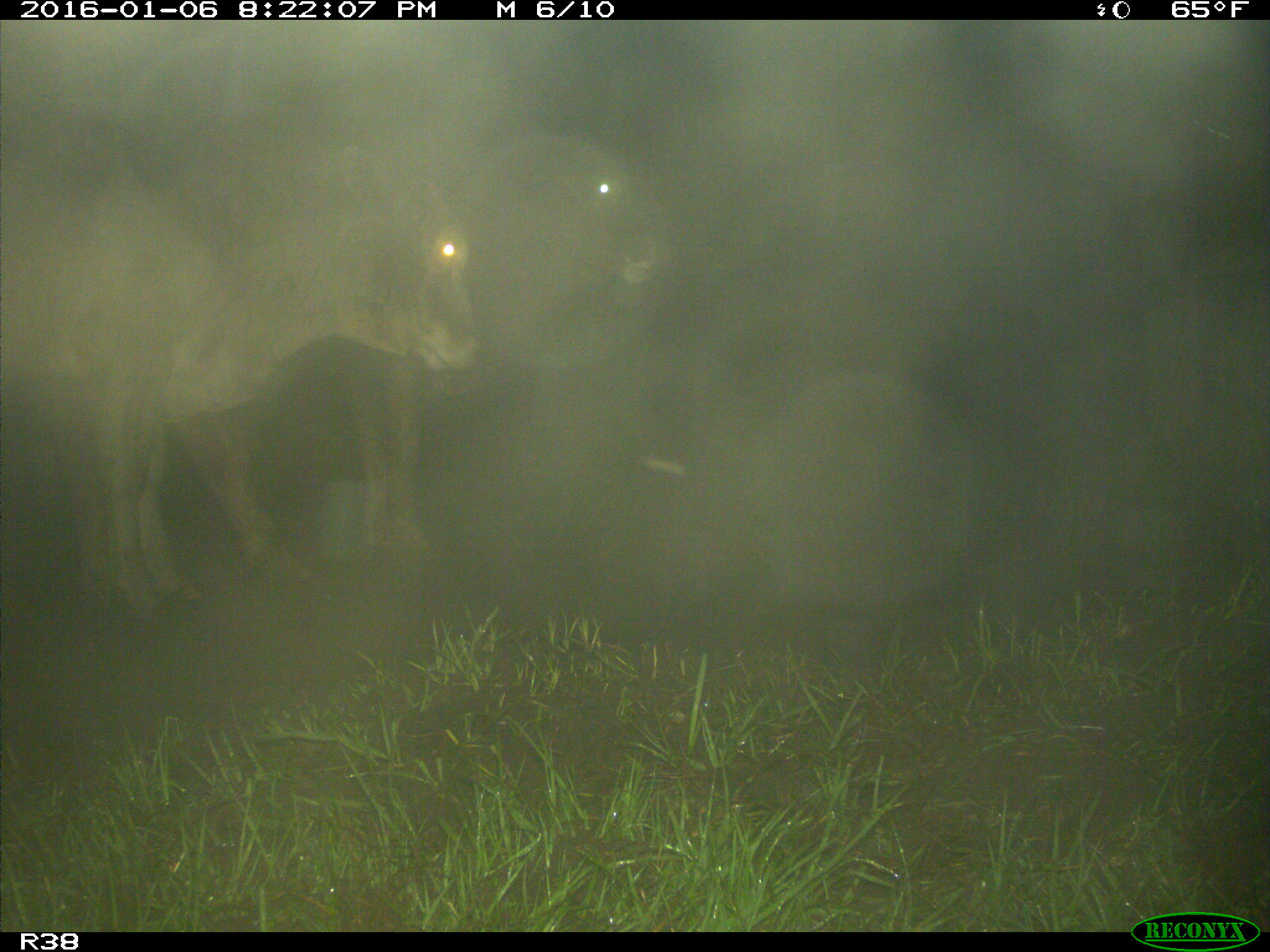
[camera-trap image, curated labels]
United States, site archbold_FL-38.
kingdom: Animalia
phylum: Chordata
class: Mammalia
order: Artiodactyla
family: Bovidae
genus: Bos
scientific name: Bos taurus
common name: domestic cow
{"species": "Bos taurus (domestic cow)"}